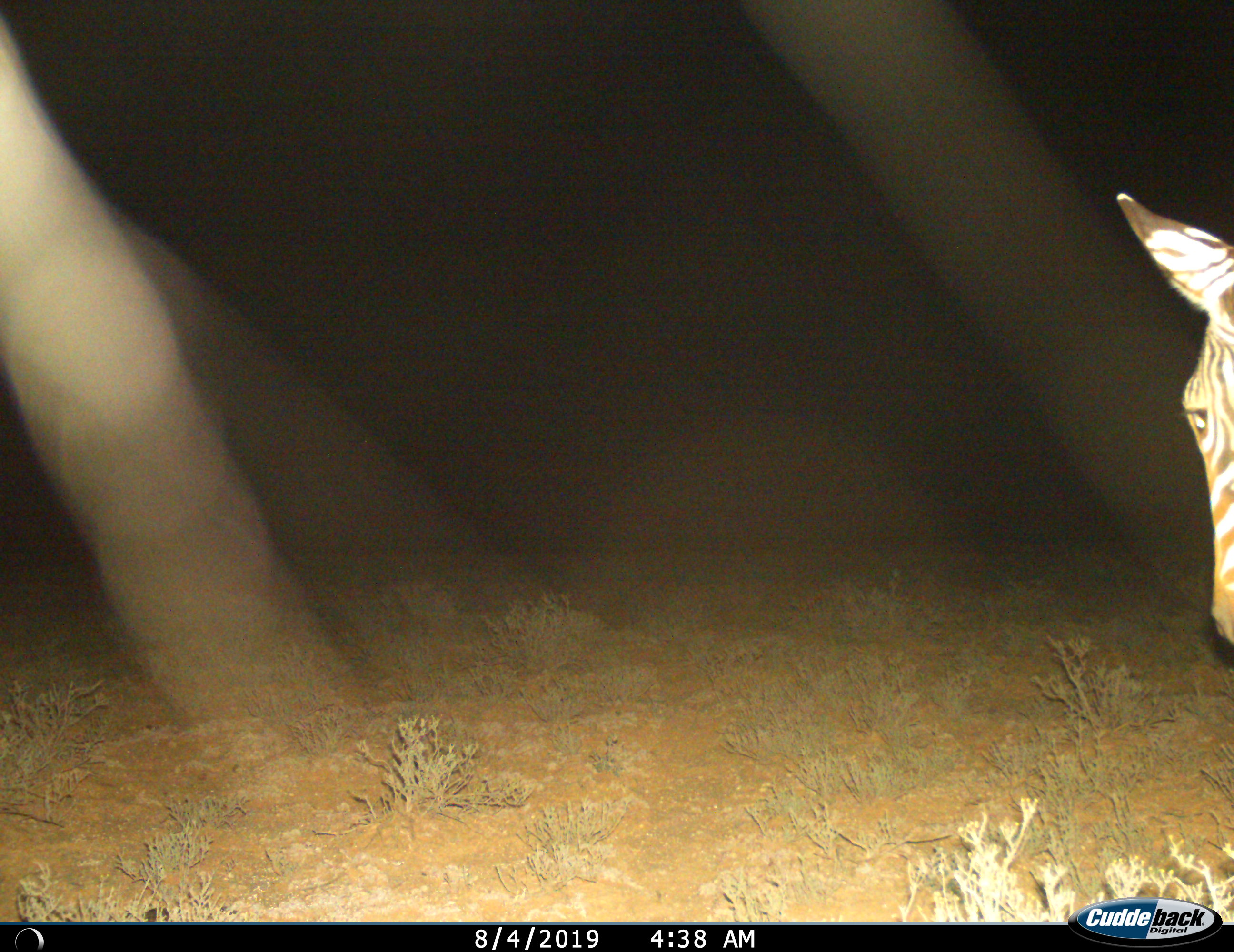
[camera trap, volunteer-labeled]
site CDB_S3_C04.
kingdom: Animalia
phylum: Chordata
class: Mammalia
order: Perissodactyla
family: Equidae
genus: Equus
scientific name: Equus zebra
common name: mountain zebra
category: zebramountain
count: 1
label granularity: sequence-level